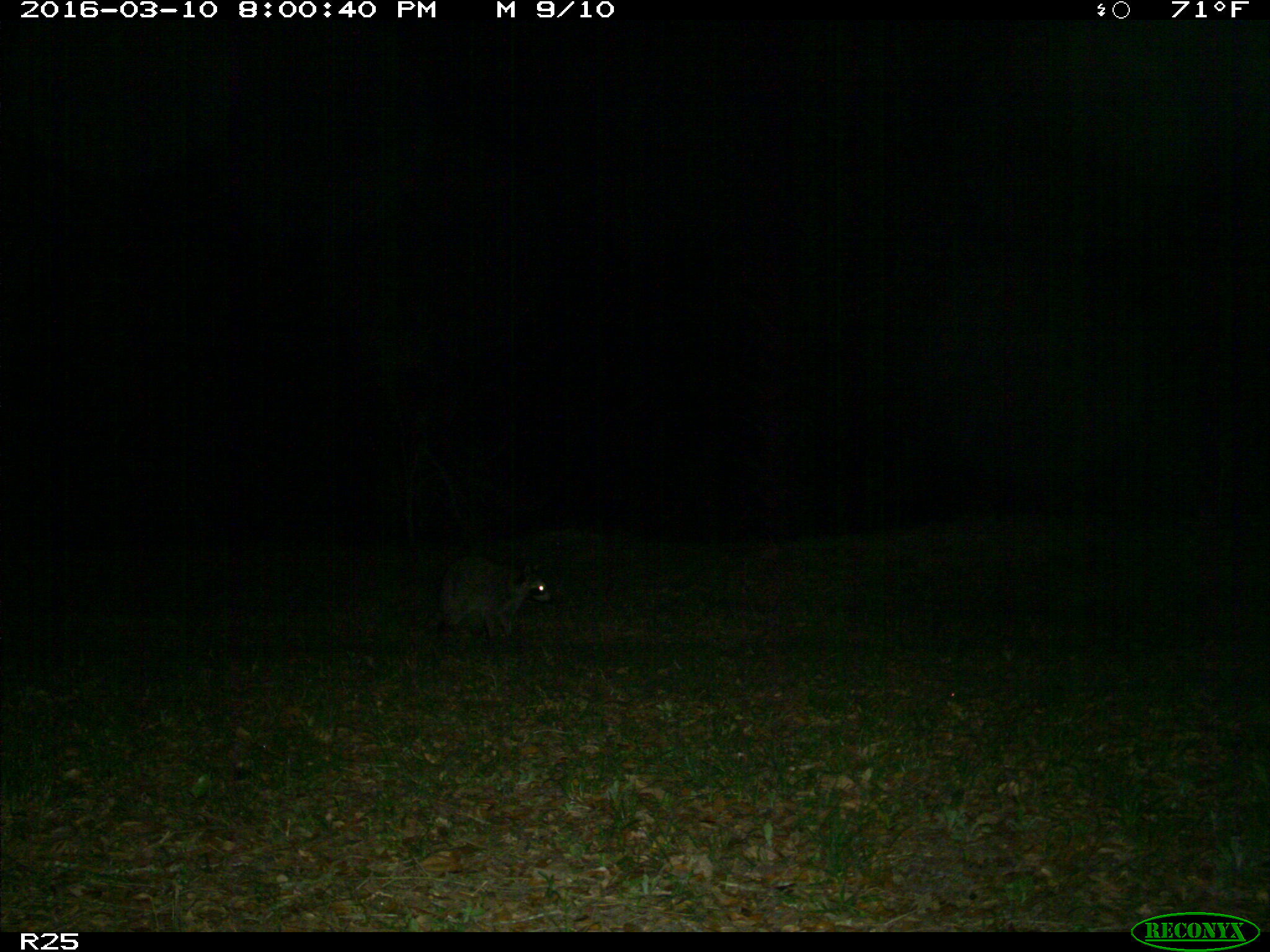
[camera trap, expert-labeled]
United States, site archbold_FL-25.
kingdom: Animalia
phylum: Chordata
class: Mammalia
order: Carnivora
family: Procyonidae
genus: Procyon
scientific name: Procyon lotor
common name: common raccoon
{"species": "Procyon lotor (common raccoon)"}